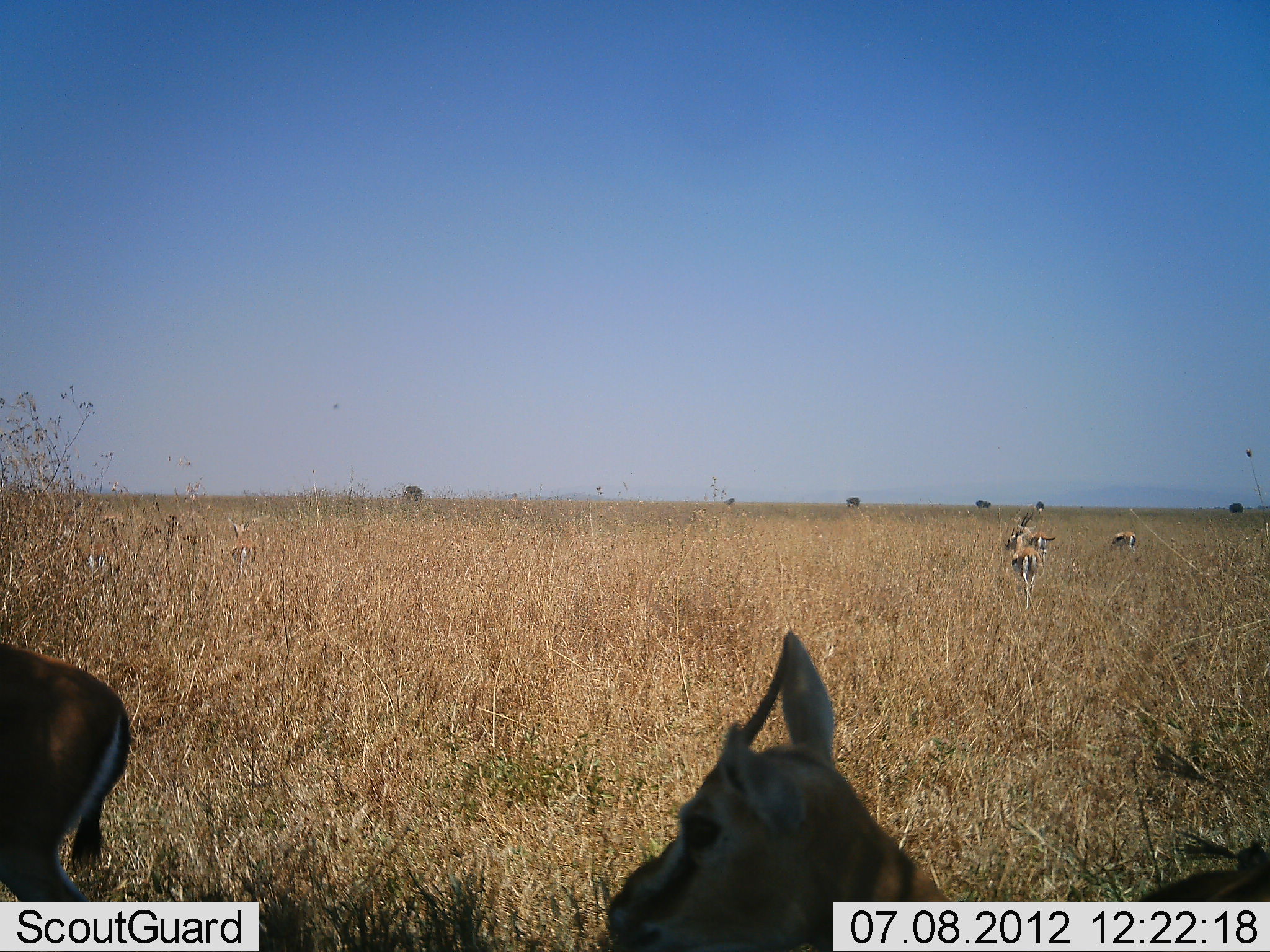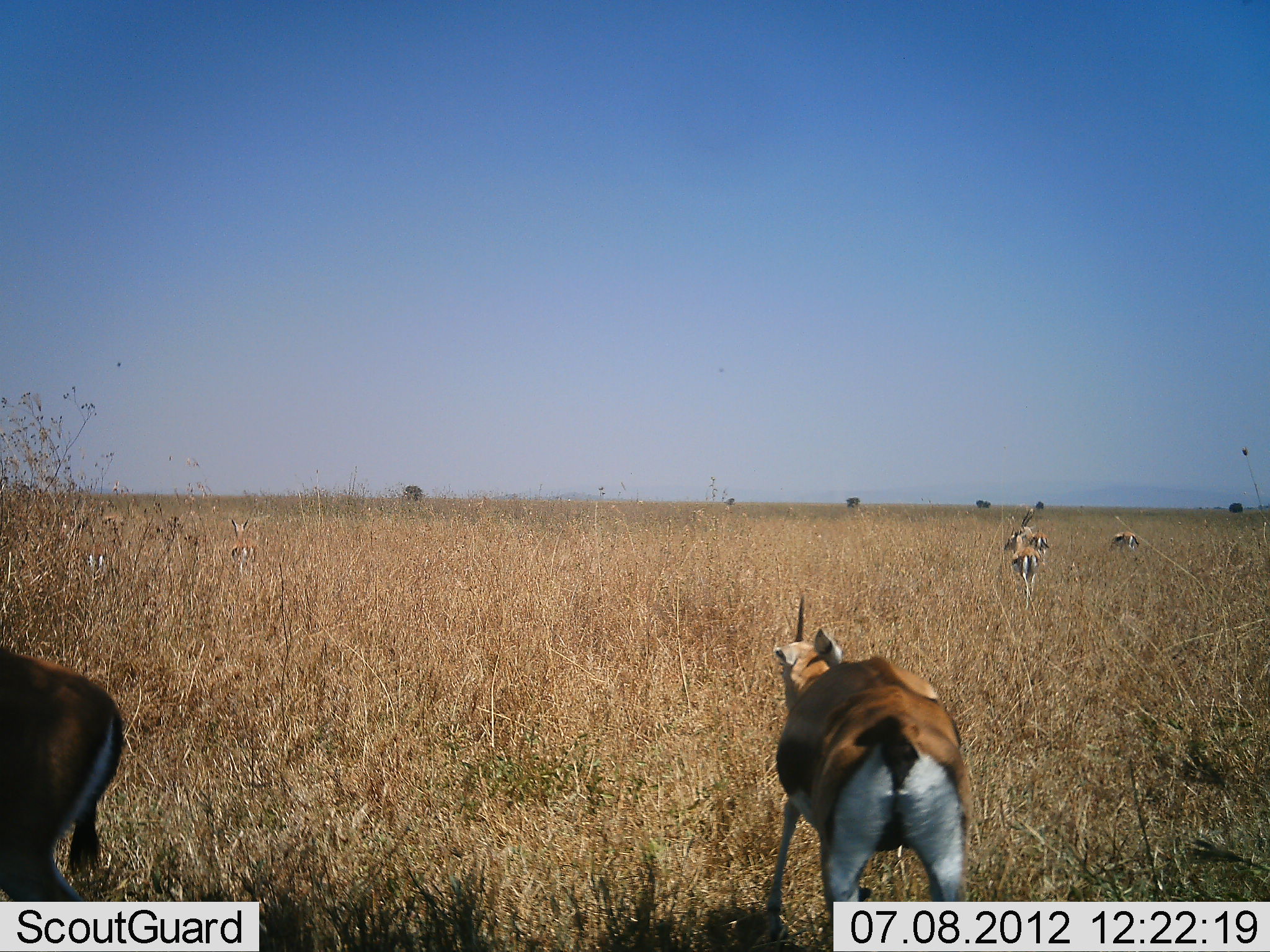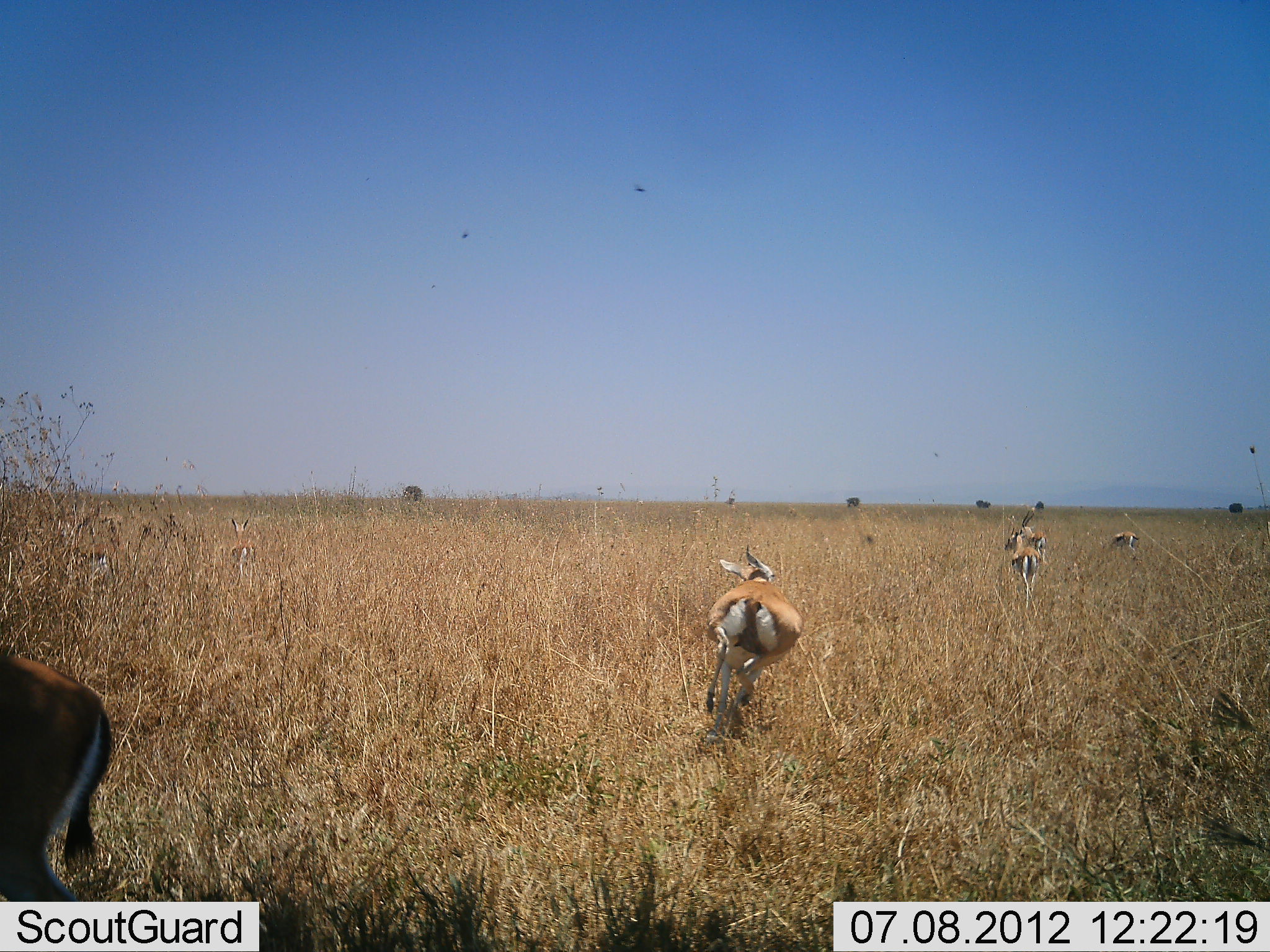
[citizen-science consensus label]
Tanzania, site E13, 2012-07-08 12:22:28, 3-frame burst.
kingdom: Animalia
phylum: Chordata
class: Mammalia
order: Artiodactyla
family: Bovidae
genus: Eudorcas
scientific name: Eudorcas thomsonii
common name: thomson's gazelle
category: gazellethomsons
Gazellethomsons (thomson's gazelle) (Eudorcas thomsonii), count 6. Behavior (volunteer vote fractions): standing 80%, resting 0%, moving 90%, interacting 0%. Young present (vote fraction): 0%. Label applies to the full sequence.